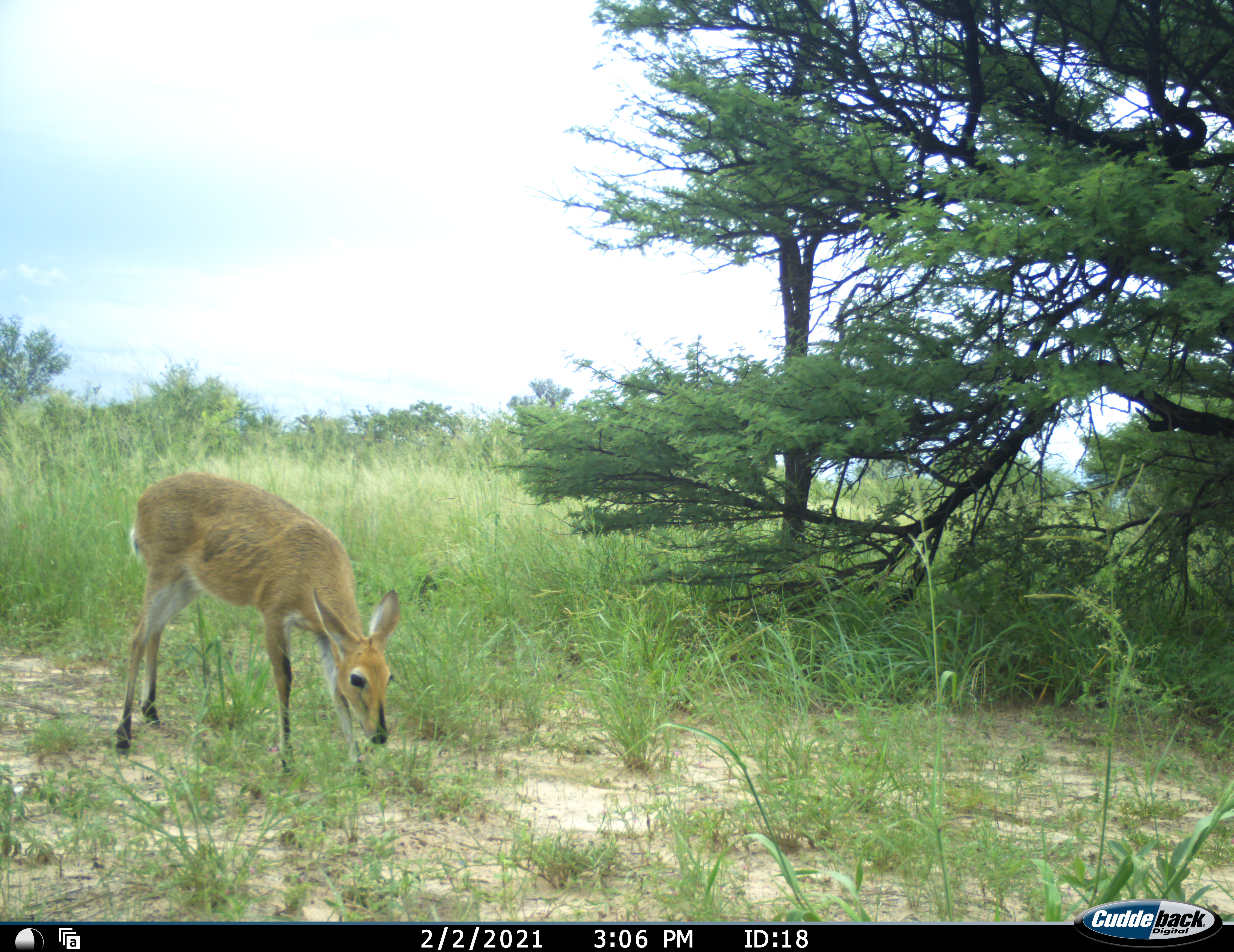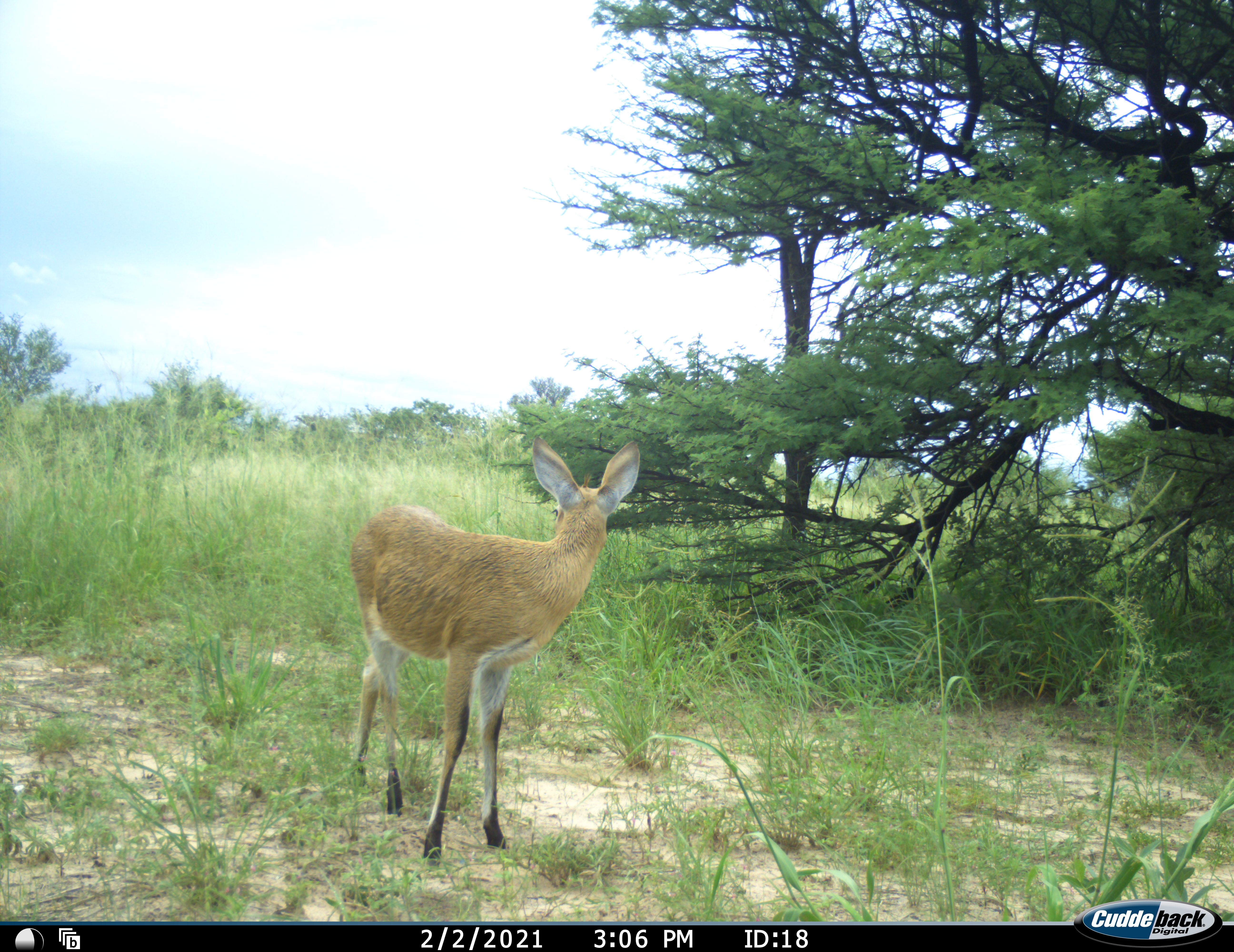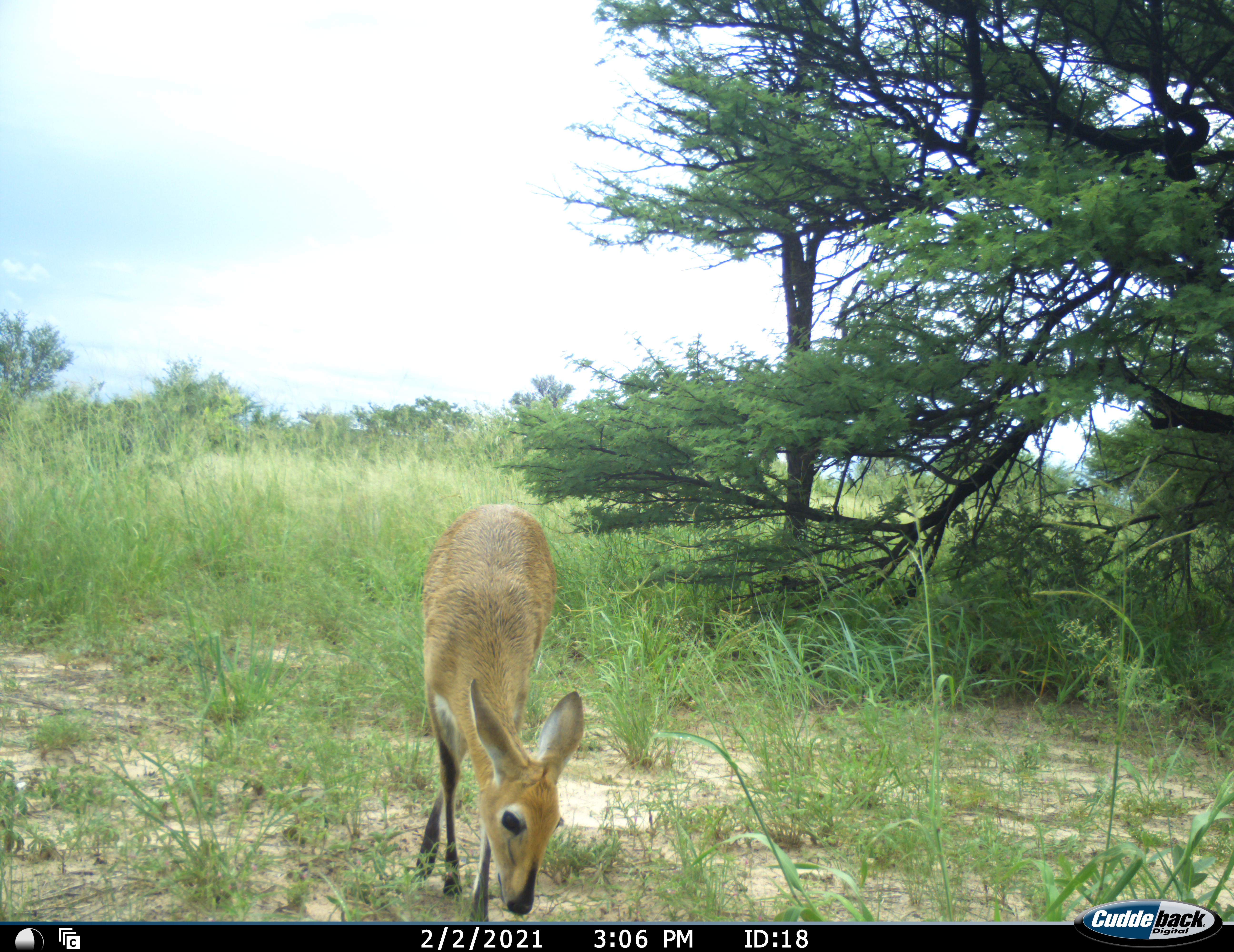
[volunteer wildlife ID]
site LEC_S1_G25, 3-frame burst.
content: unidentified animal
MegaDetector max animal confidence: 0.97